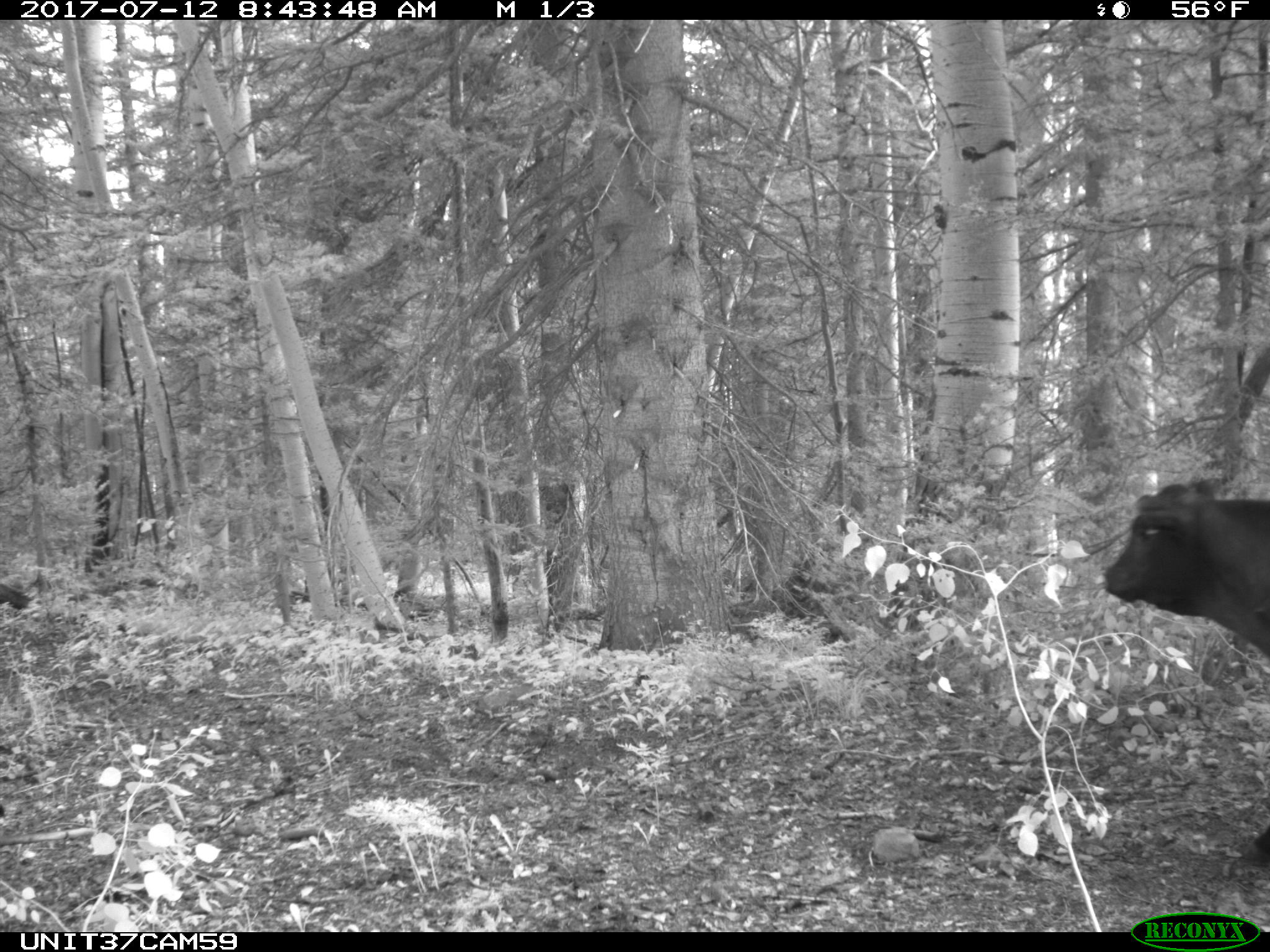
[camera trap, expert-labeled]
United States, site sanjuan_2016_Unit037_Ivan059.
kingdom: Animalia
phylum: Chordata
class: Mammalia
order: Artiodactyla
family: Bovidae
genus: Bos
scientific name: Bos taurus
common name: domestic cow